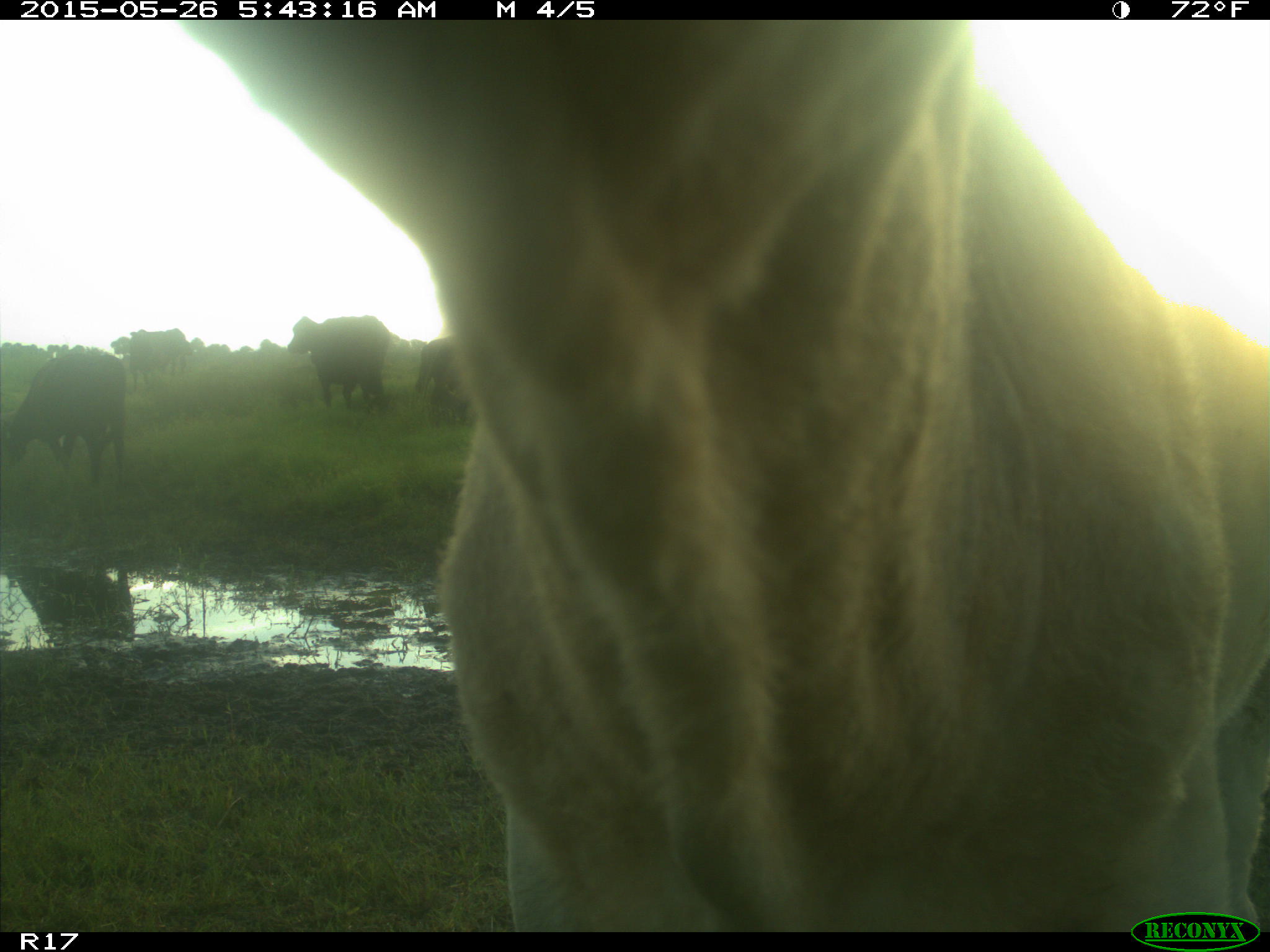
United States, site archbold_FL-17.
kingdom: Animalia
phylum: Chordata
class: Mammalia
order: Artiodactyla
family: Bovidae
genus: Bos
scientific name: Bos taurus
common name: domestic cow